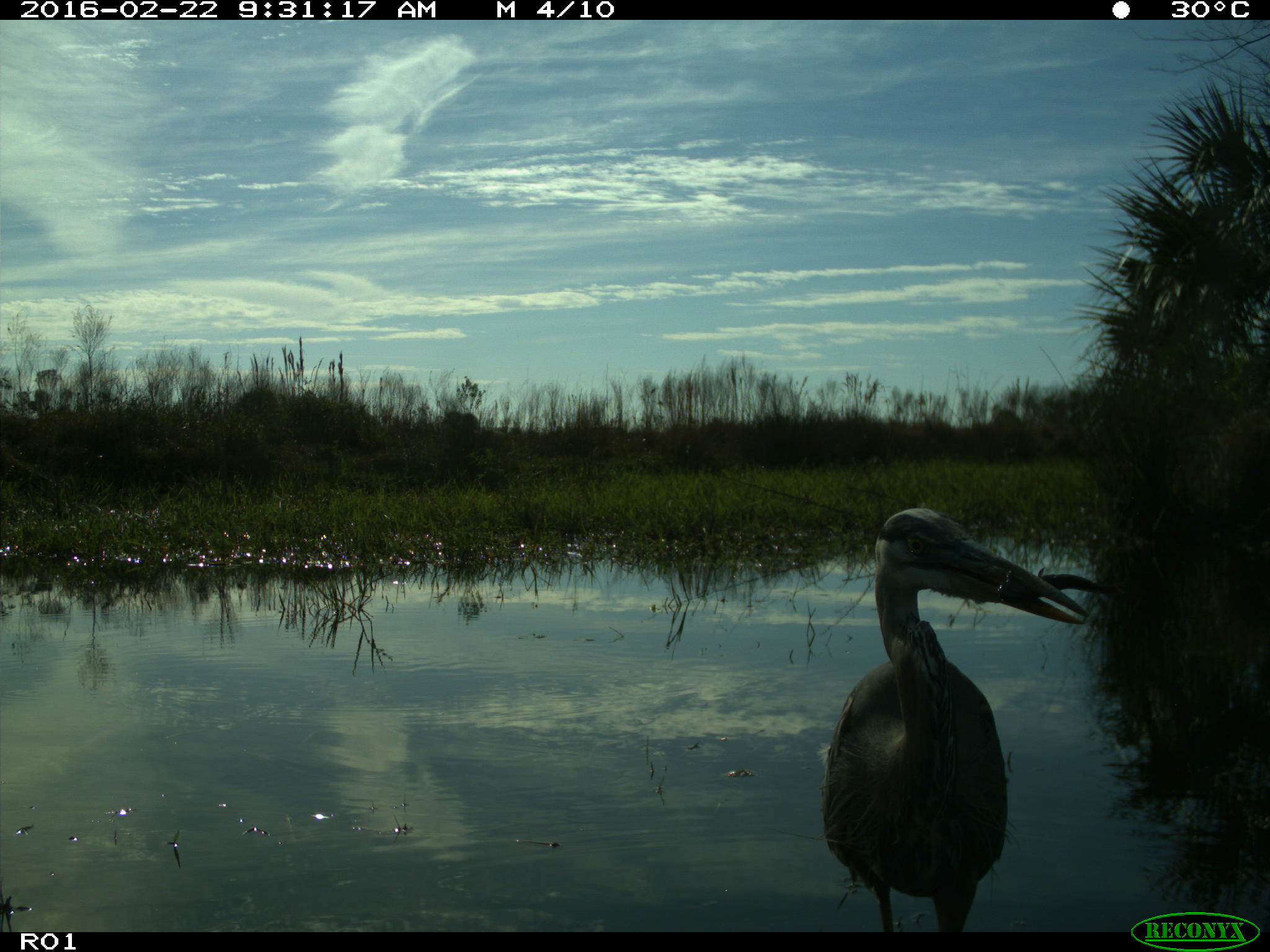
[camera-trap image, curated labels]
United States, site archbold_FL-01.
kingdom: Animalia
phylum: Chordata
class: Aves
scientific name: Aves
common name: birds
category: unidentified bird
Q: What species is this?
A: Unidentified bird (birds) (Aves).